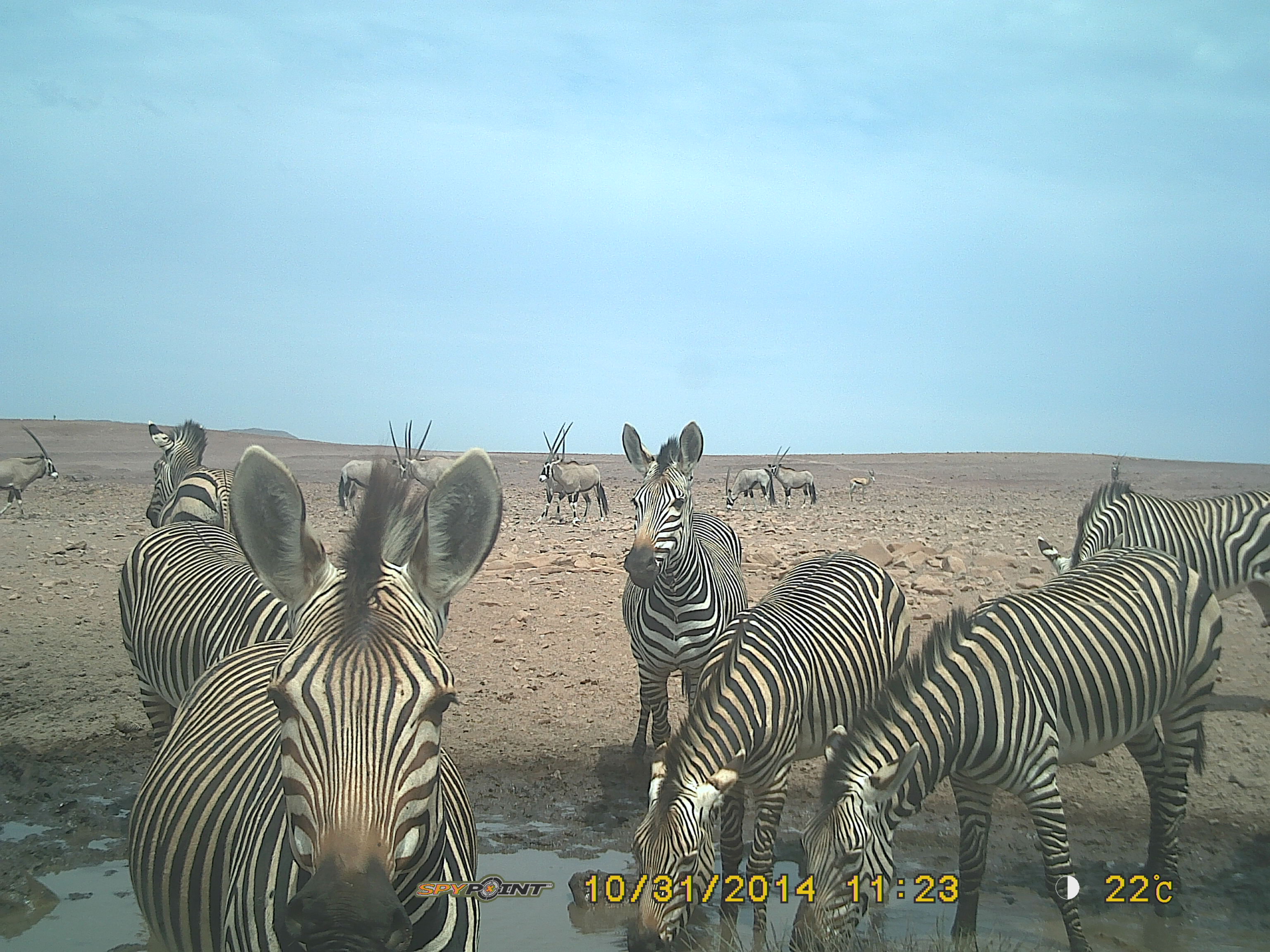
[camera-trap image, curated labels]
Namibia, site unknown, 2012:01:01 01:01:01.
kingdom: Animalia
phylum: Chordata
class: Mammalia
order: Perissodactyla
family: Equidae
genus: Equus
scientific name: Equus zebra hartmannae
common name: hartmann's mountain zebra